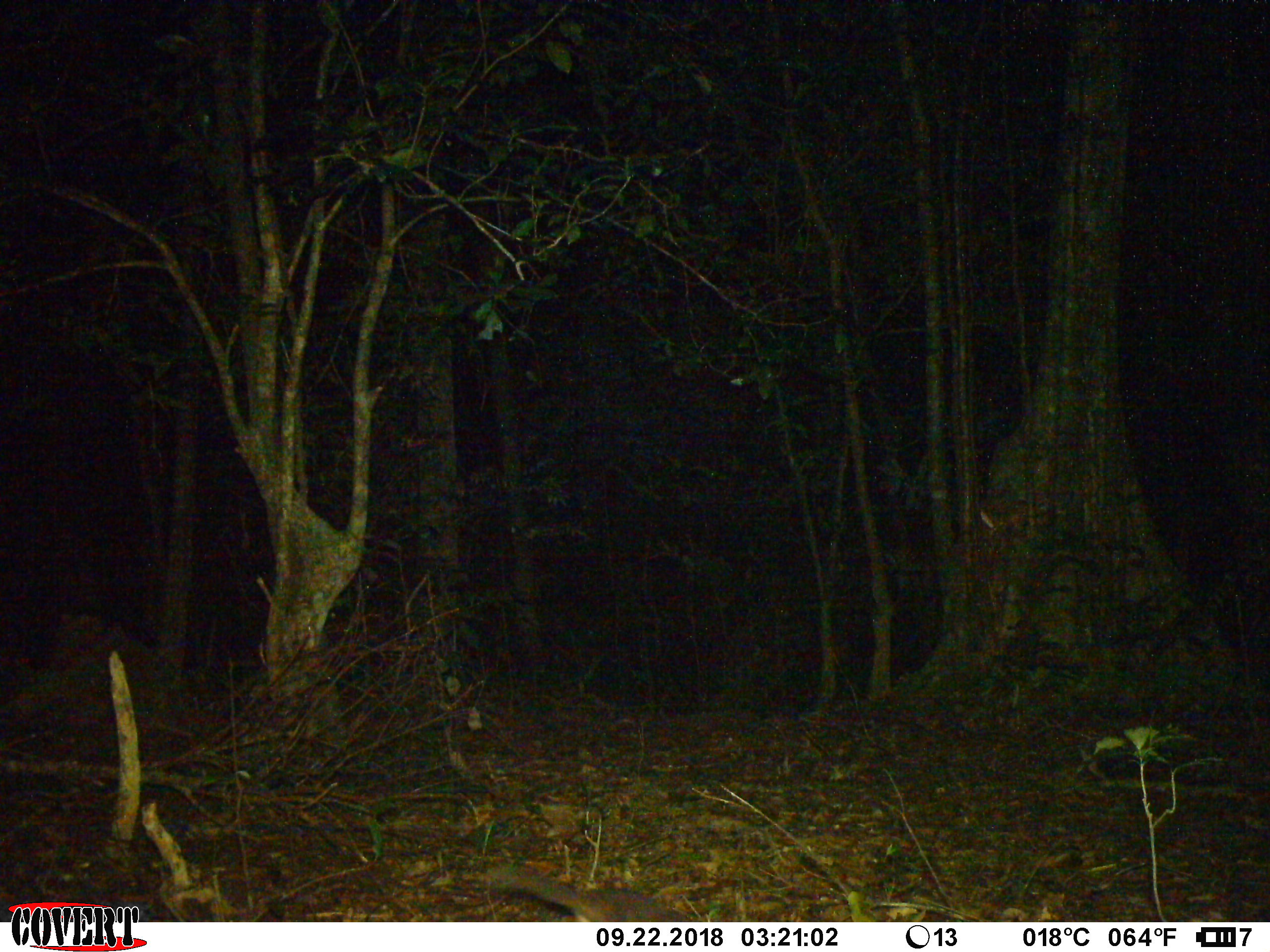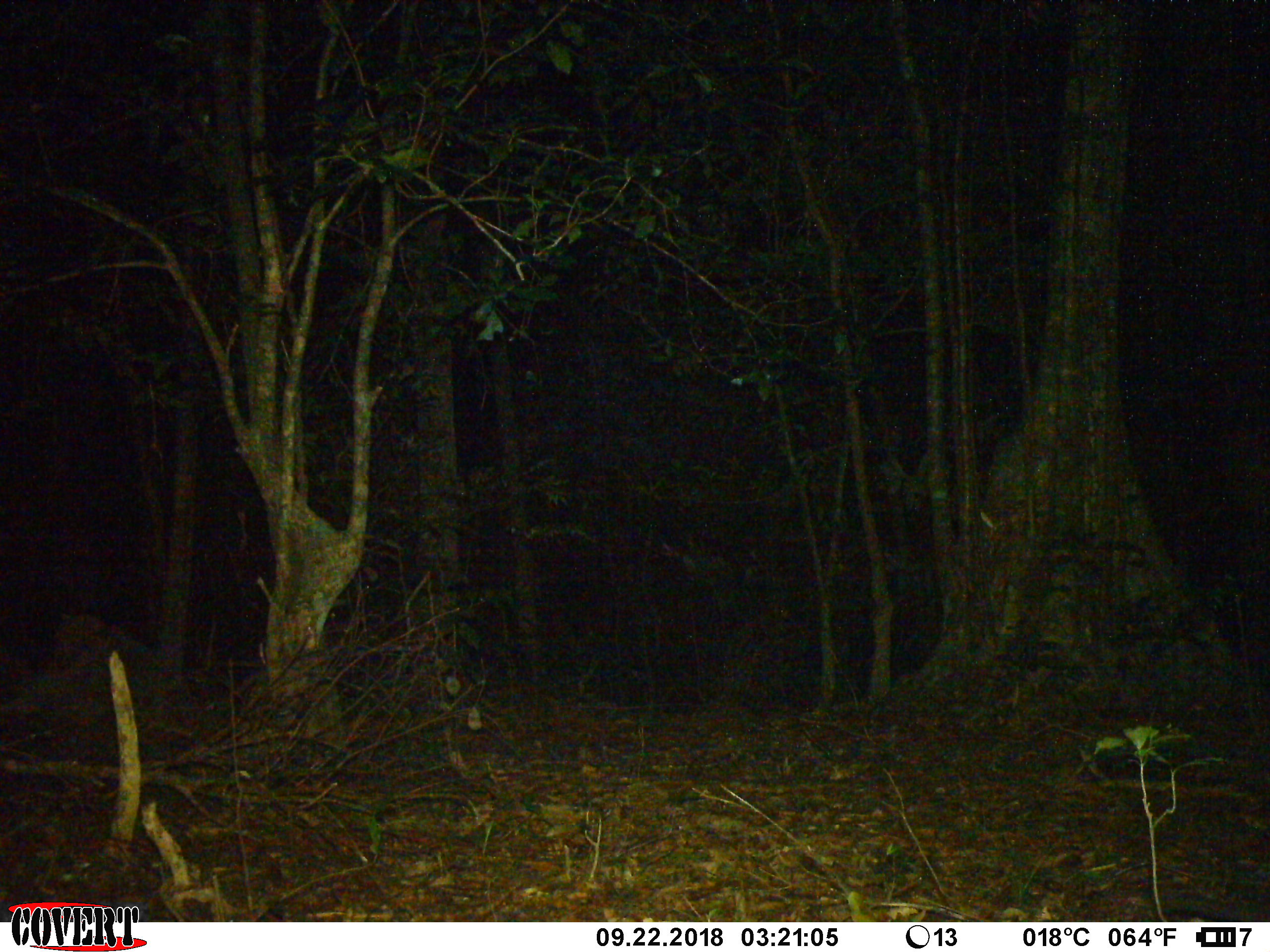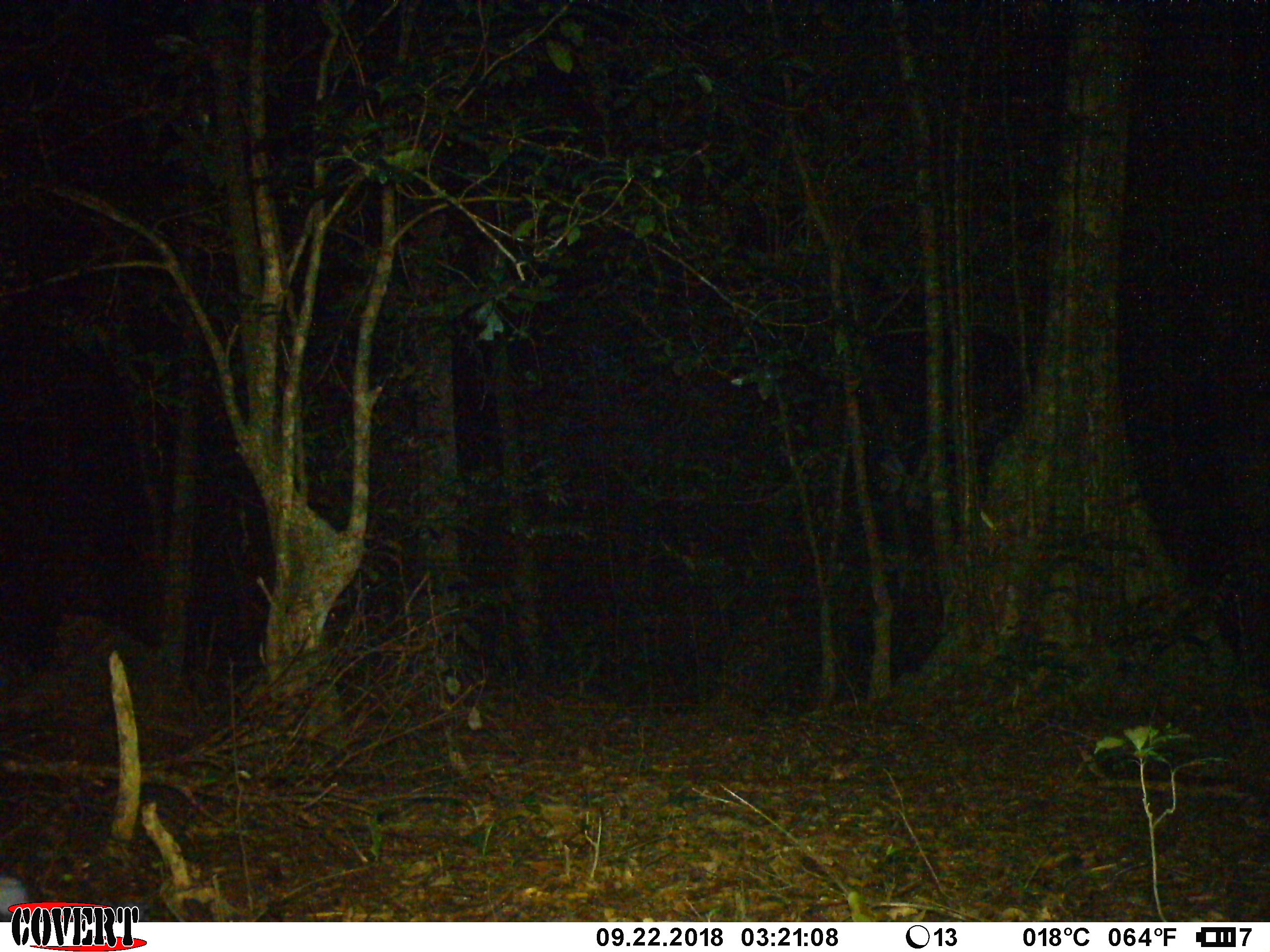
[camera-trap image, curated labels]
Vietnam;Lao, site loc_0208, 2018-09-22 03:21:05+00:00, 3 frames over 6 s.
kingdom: Animalia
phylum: Chordata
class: Mammalia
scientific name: Mammalia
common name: mammal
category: unidentified small mammal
Unidentified small mammal (mammal) (Mammalia). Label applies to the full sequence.